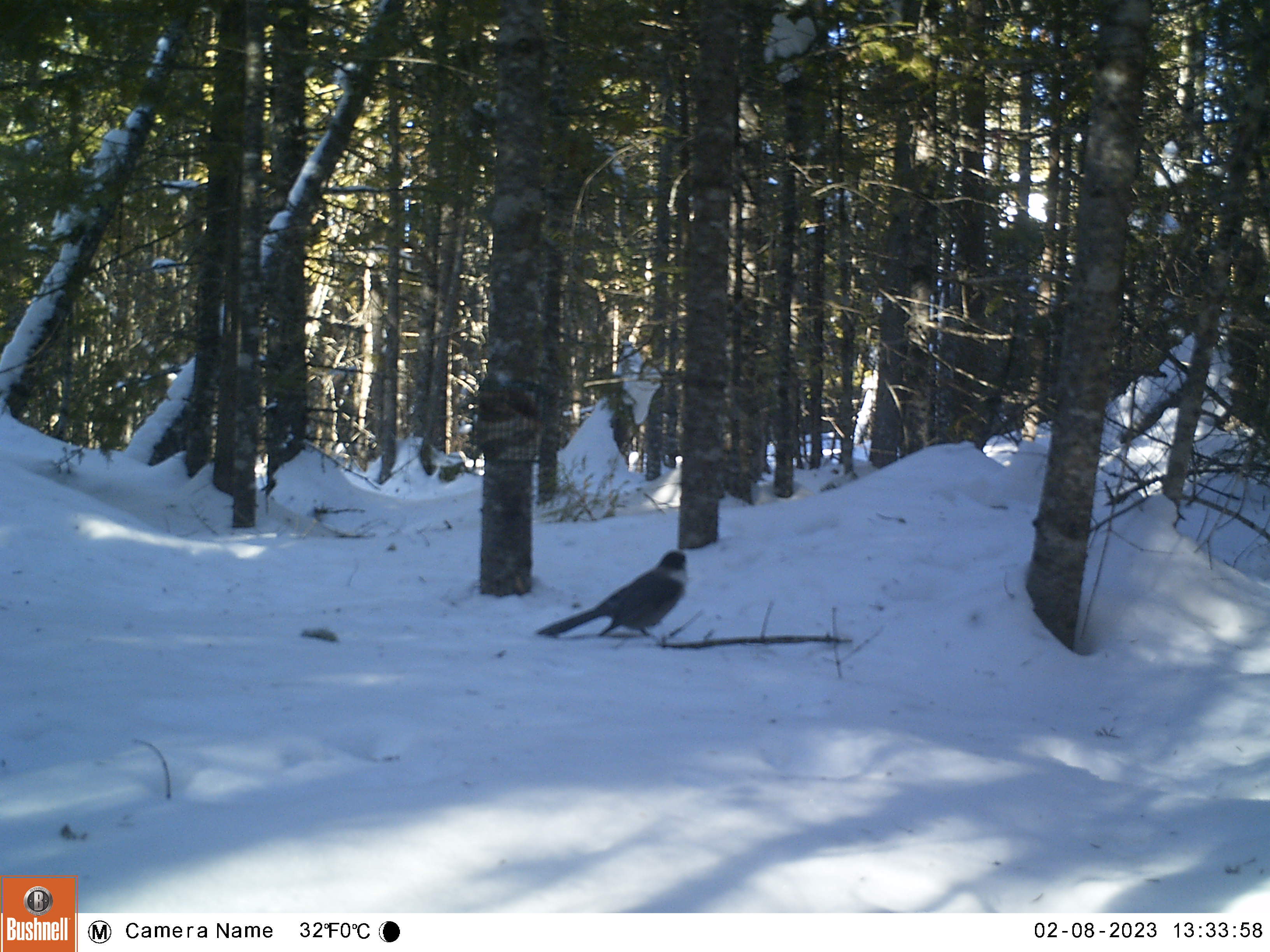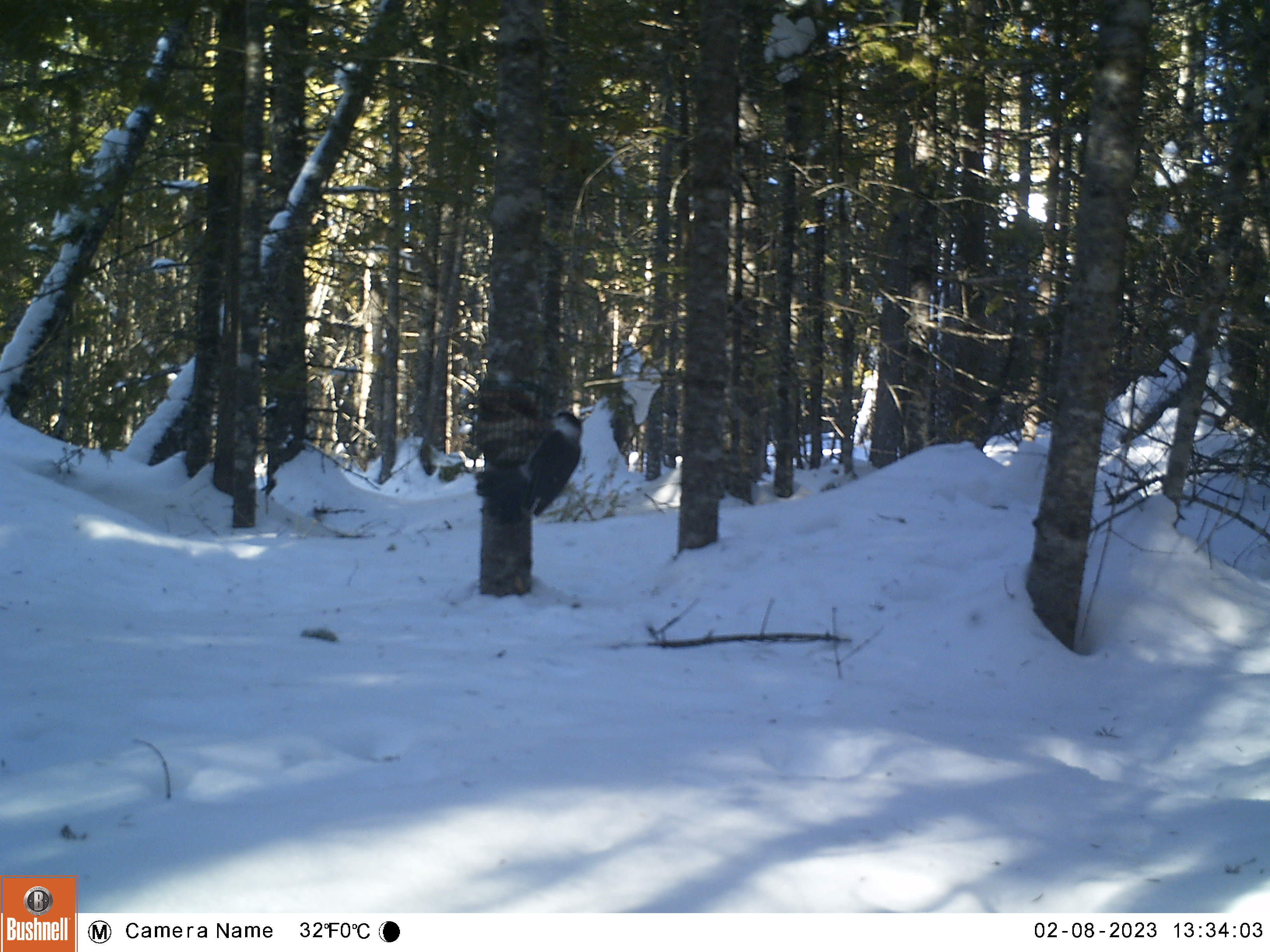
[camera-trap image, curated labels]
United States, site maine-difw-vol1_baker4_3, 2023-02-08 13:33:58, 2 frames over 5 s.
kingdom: Animalia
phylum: Chordata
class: Aves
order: Passeriformes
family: Corvidae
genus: Perisoreus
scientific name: Perisoreus canadensis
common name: canada jay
Canada jay (Perisoreus canadensis).